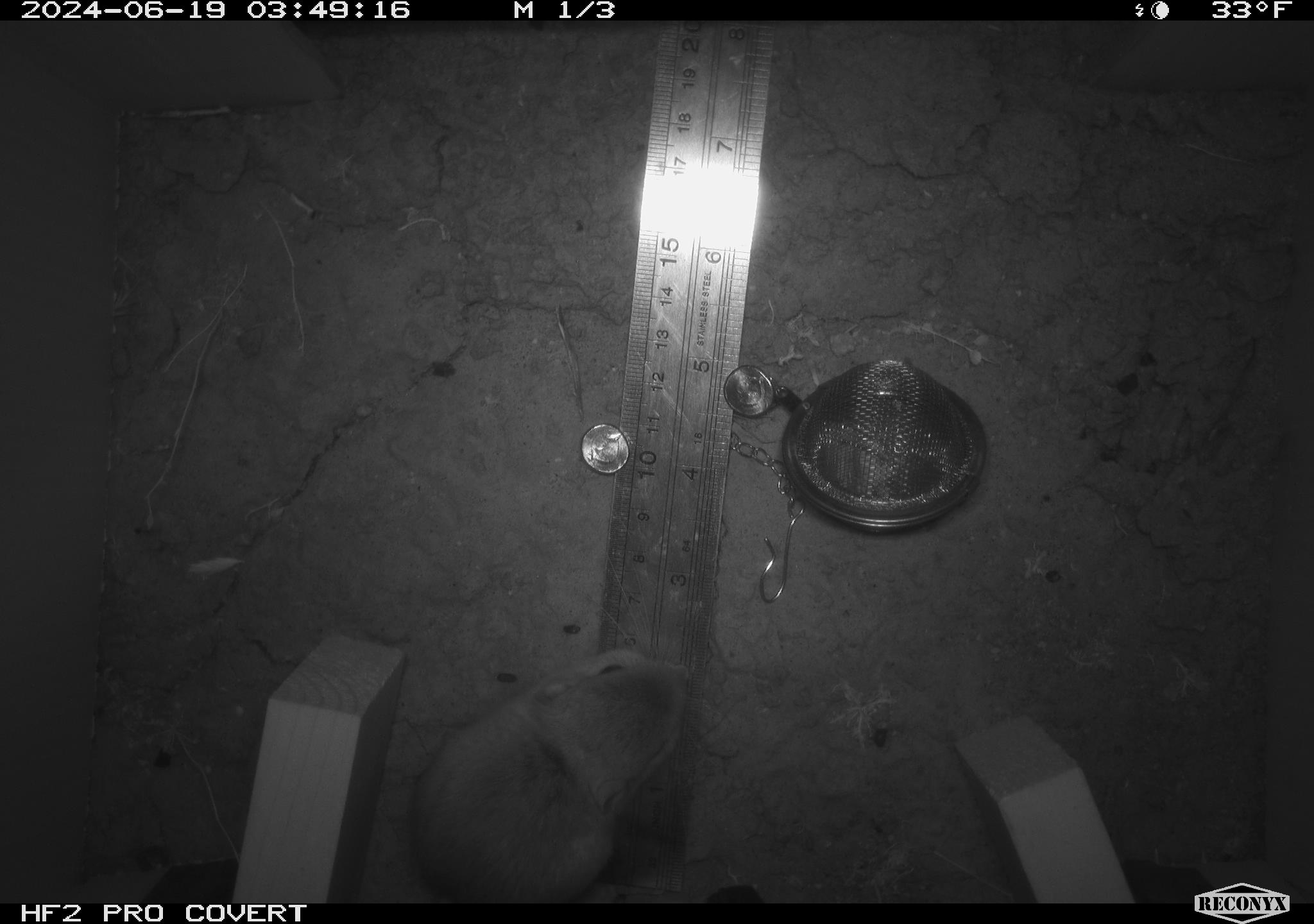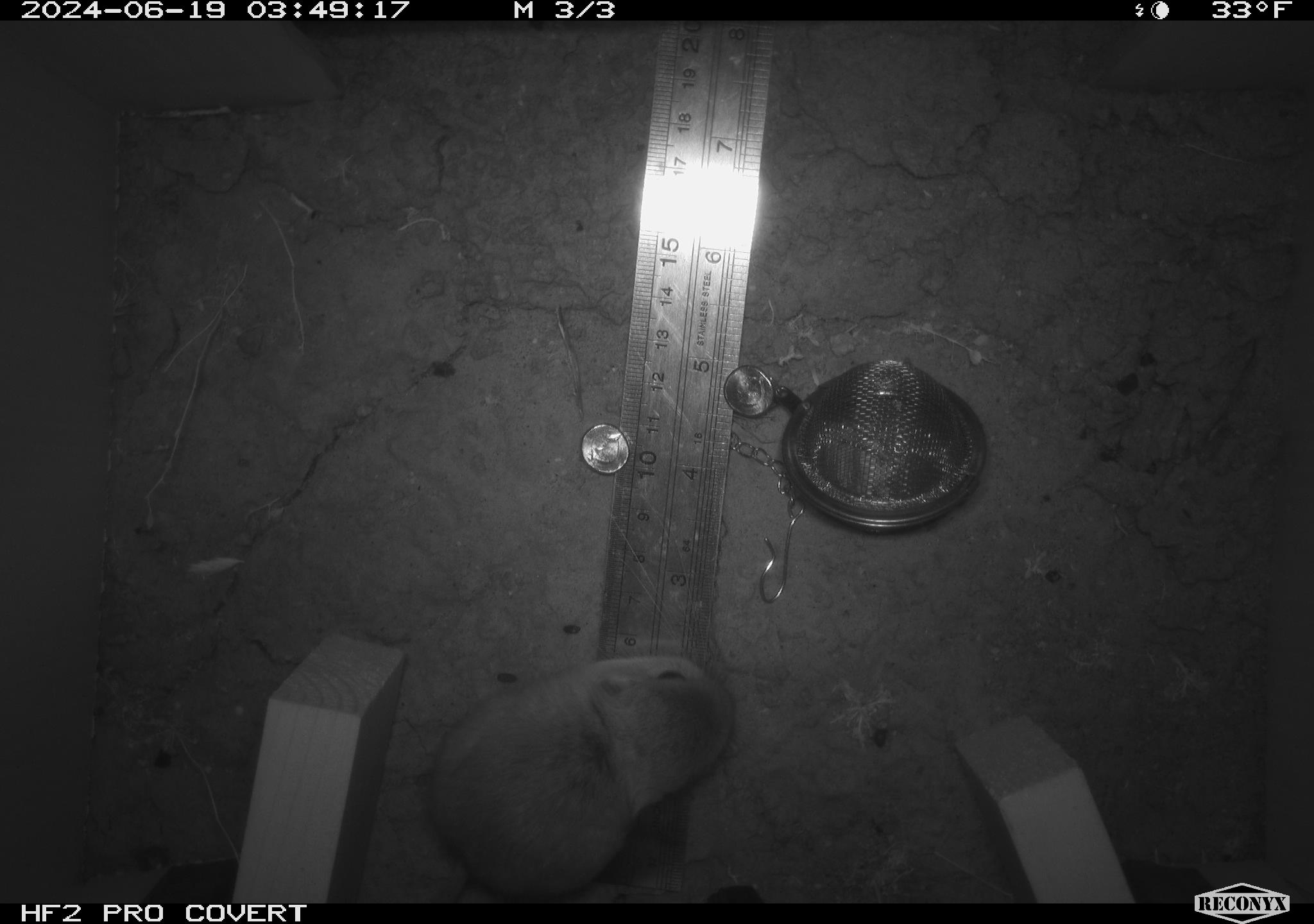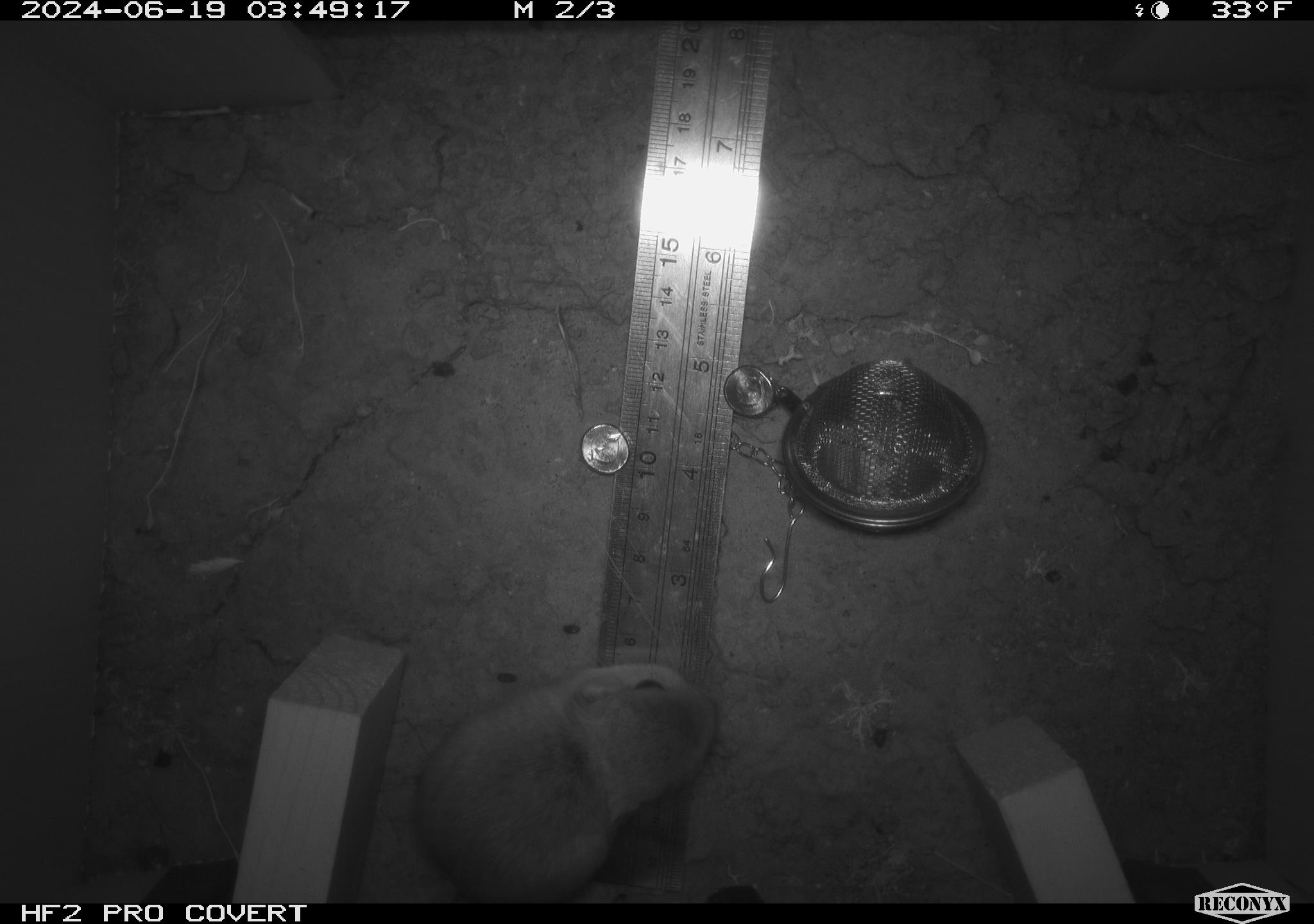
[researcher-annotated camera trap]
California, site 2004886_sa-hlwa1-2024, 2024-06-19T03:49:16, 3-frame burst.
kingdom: Animalia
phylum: Chordata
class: Mammalia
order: Rodentia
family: Heteromyidae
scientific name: Heteromyidae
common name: kangaroo rats and pocket mice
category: heteromyidae family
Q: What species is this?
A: Heteromyidae family (kangaroo rats and pocket mice) (Heteromyidae).